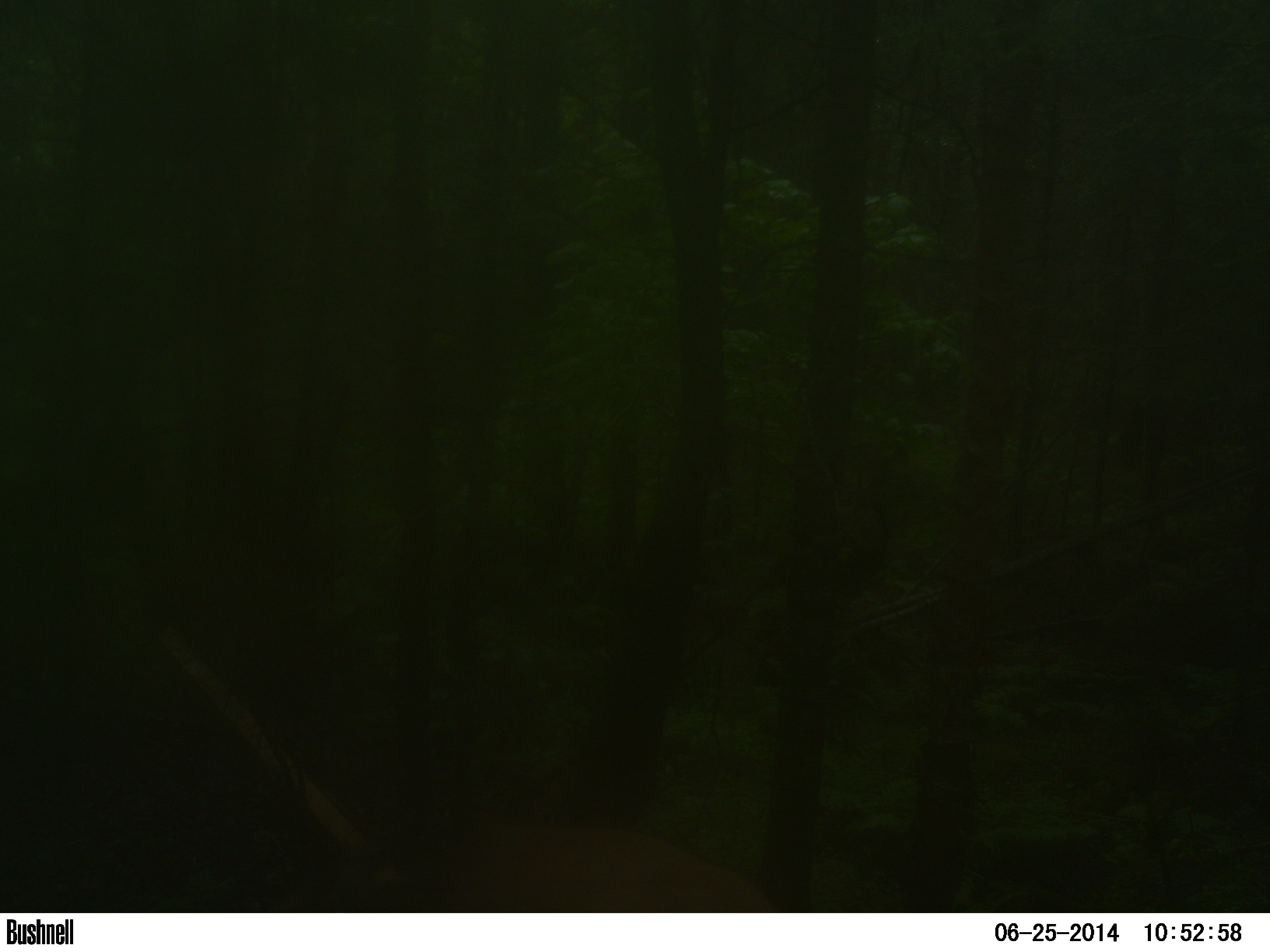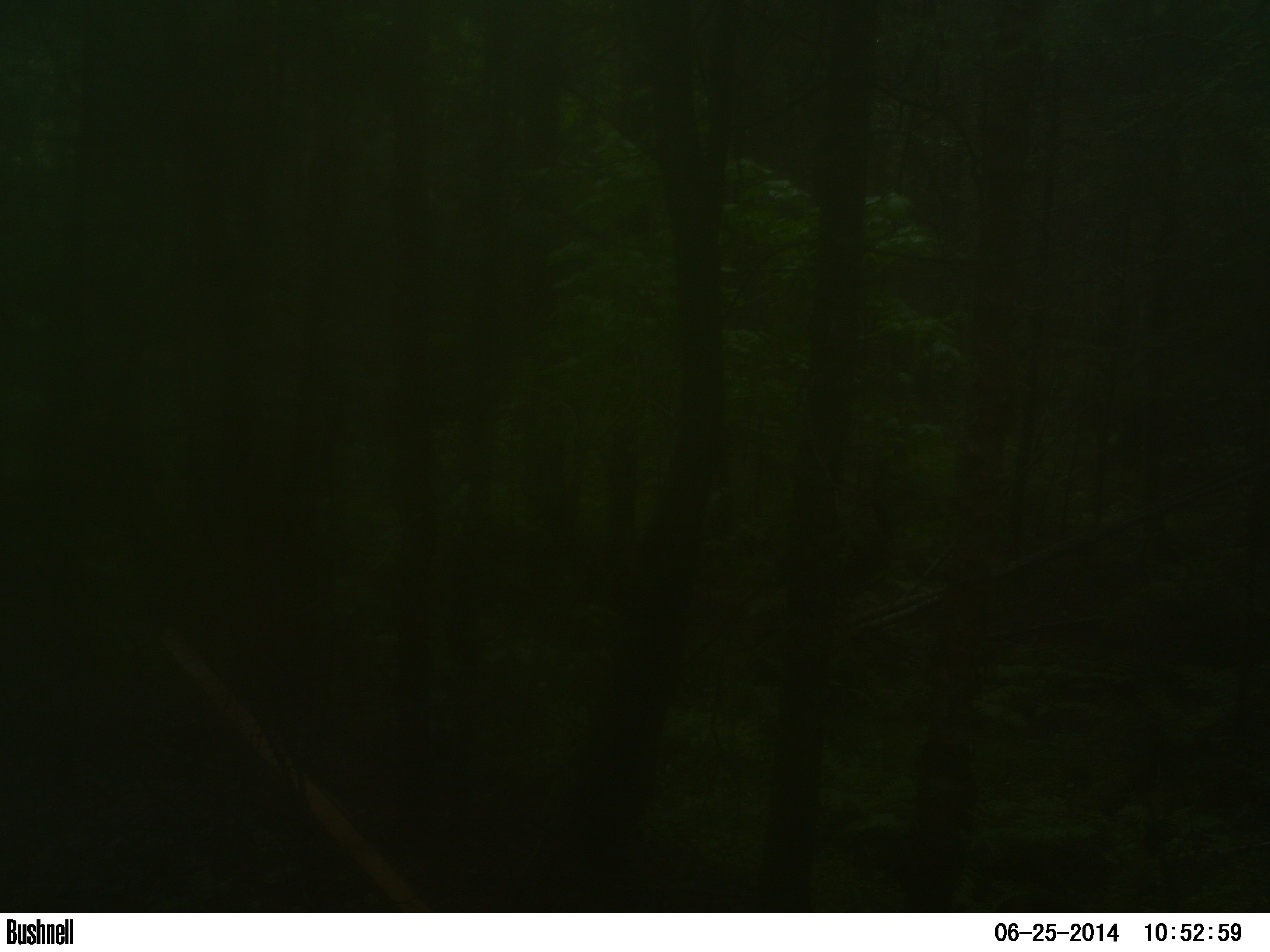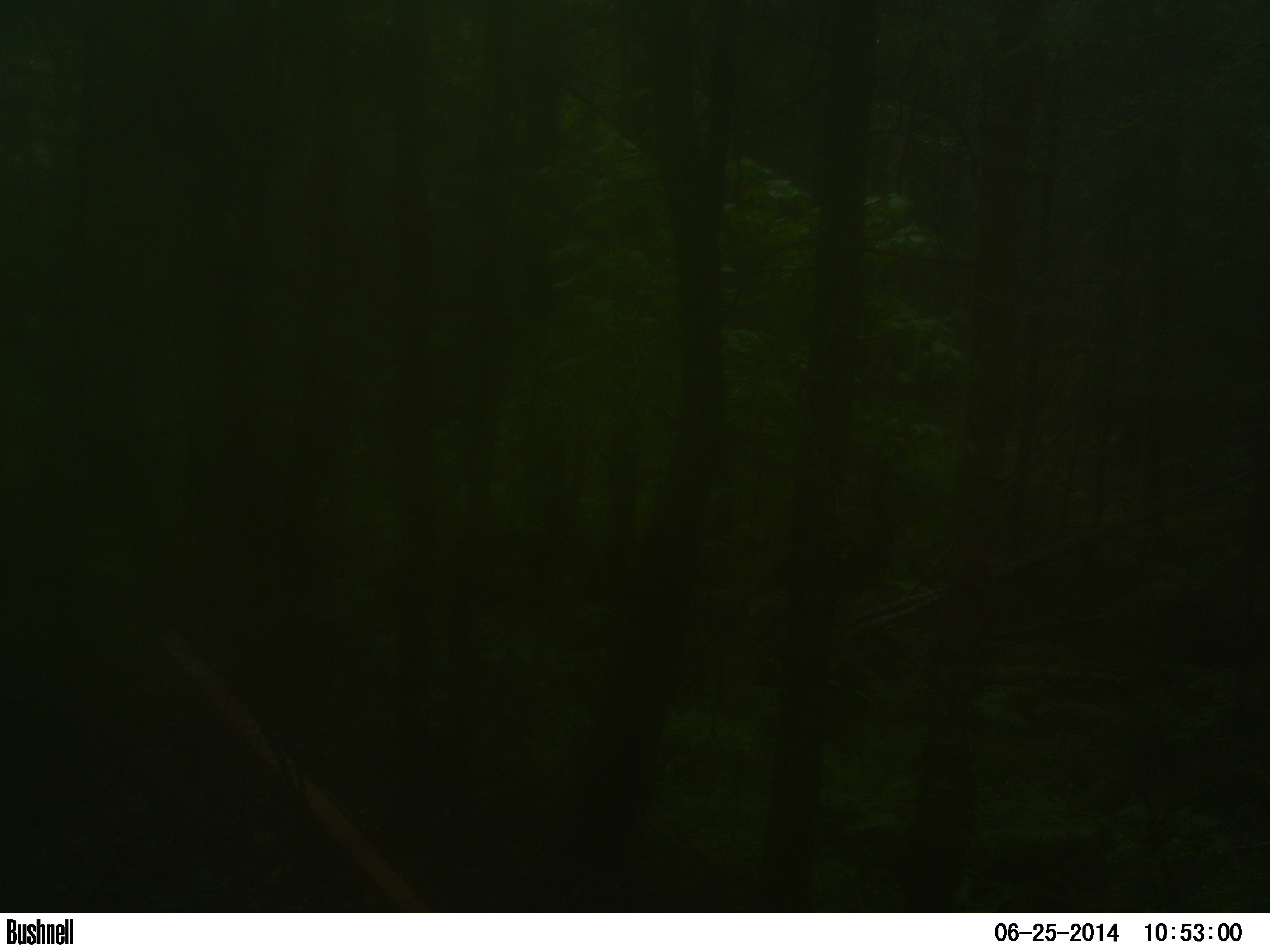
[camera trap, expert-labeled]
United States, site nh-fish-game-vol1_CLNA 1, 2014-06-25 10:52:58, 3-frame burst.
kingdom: Animalia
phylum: Chordata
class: Mammalia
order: Artiodactyla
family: Cervidae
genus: Odocoileus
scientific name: Odocoileus virginianus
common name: white-tailed deer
White-tailed deer (Odocoileus virginianus).